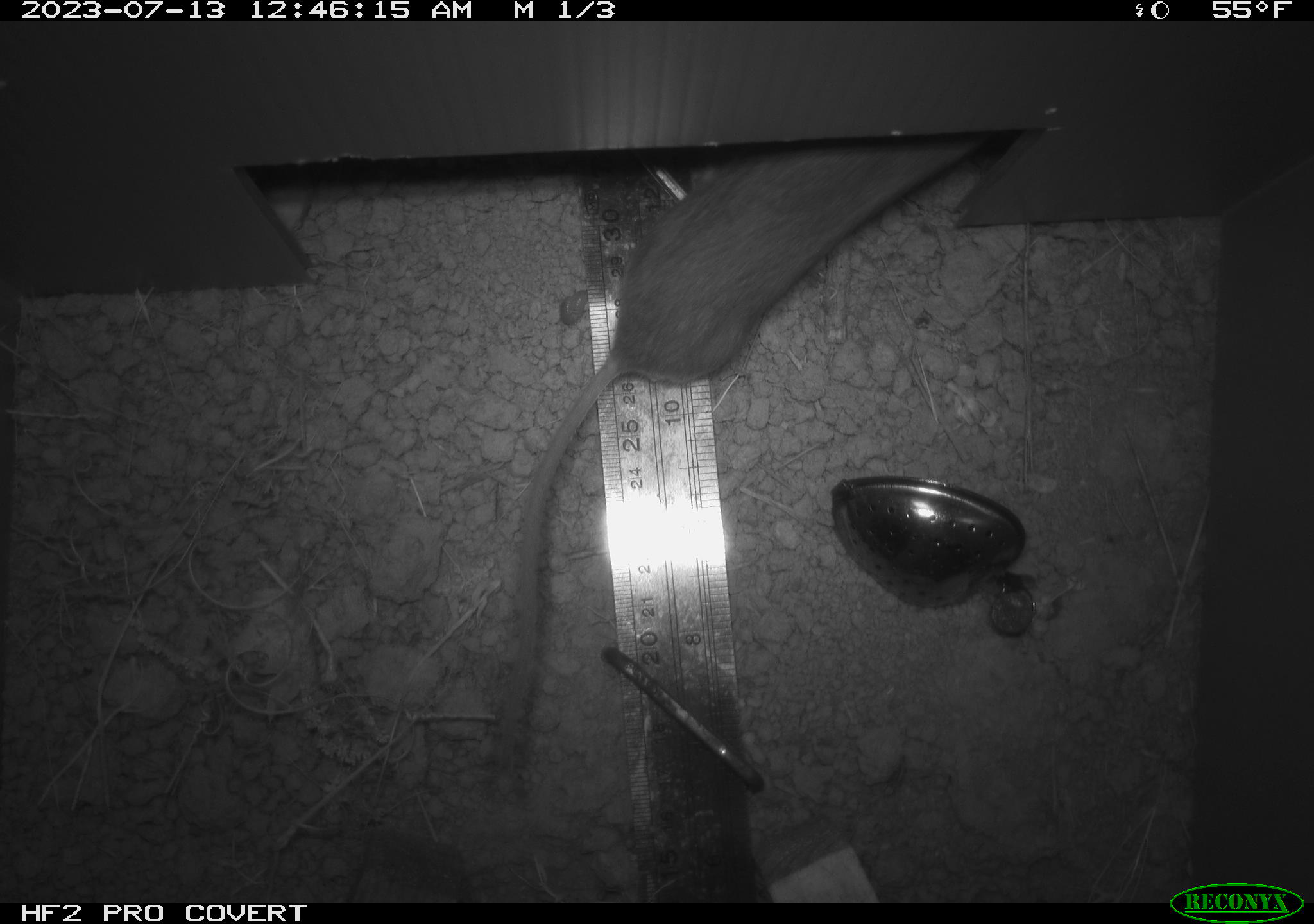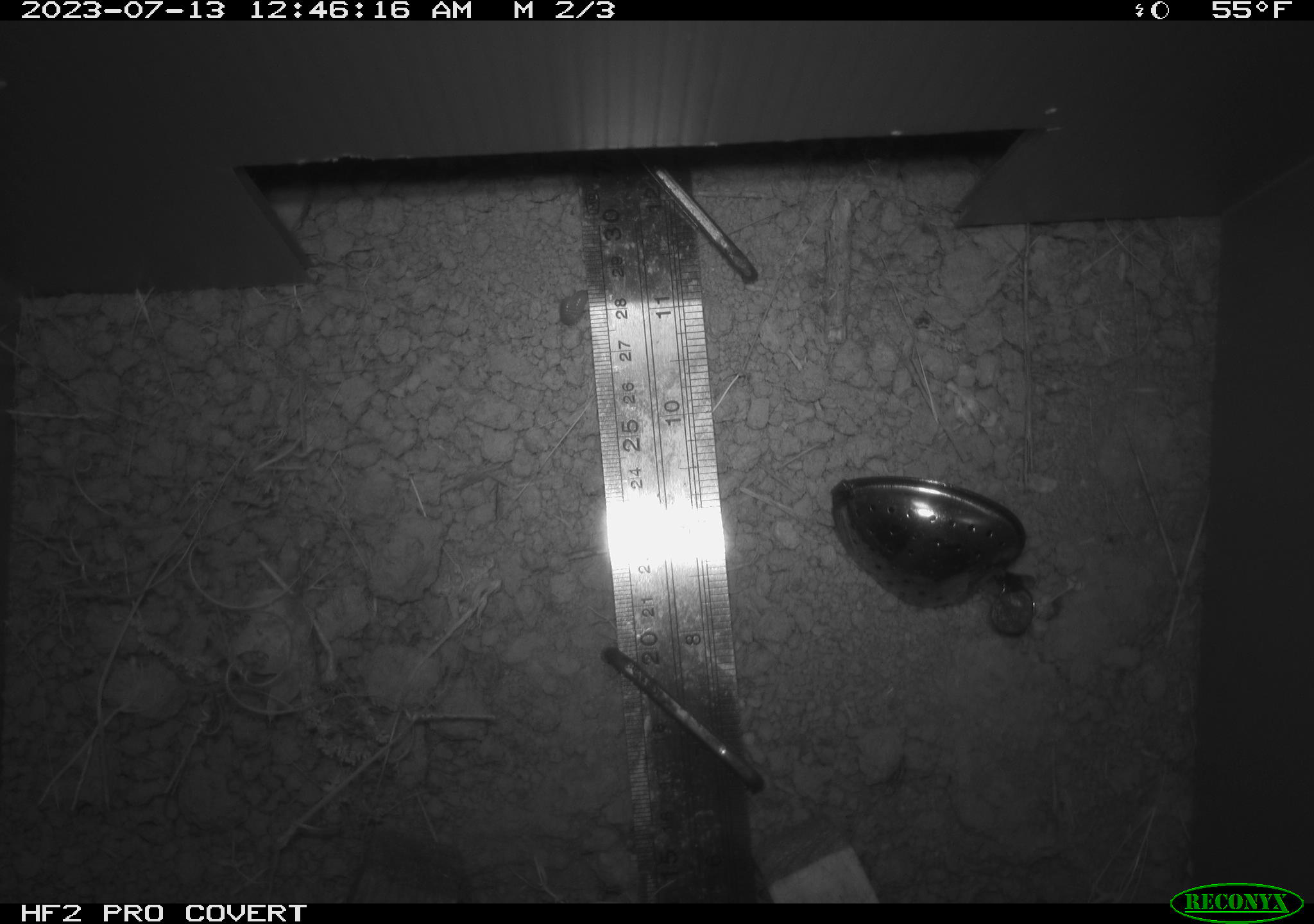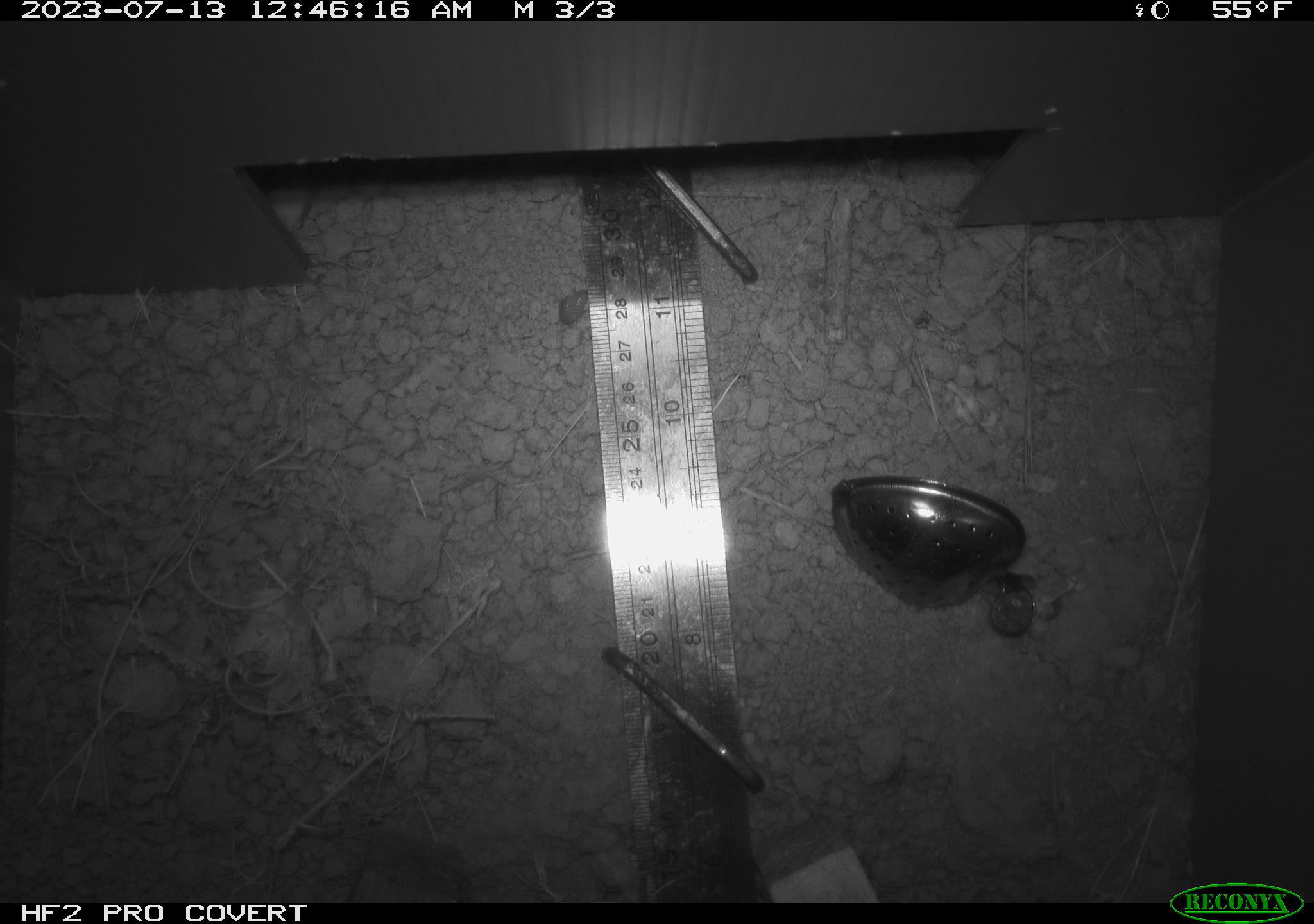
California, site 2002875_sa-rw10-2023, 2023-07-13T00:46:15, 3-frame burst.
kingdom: Animalia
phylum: Chordata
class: Mammalia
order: Rodentia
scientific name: Rodentia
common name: rodent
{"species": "rodent (Rodentia)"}